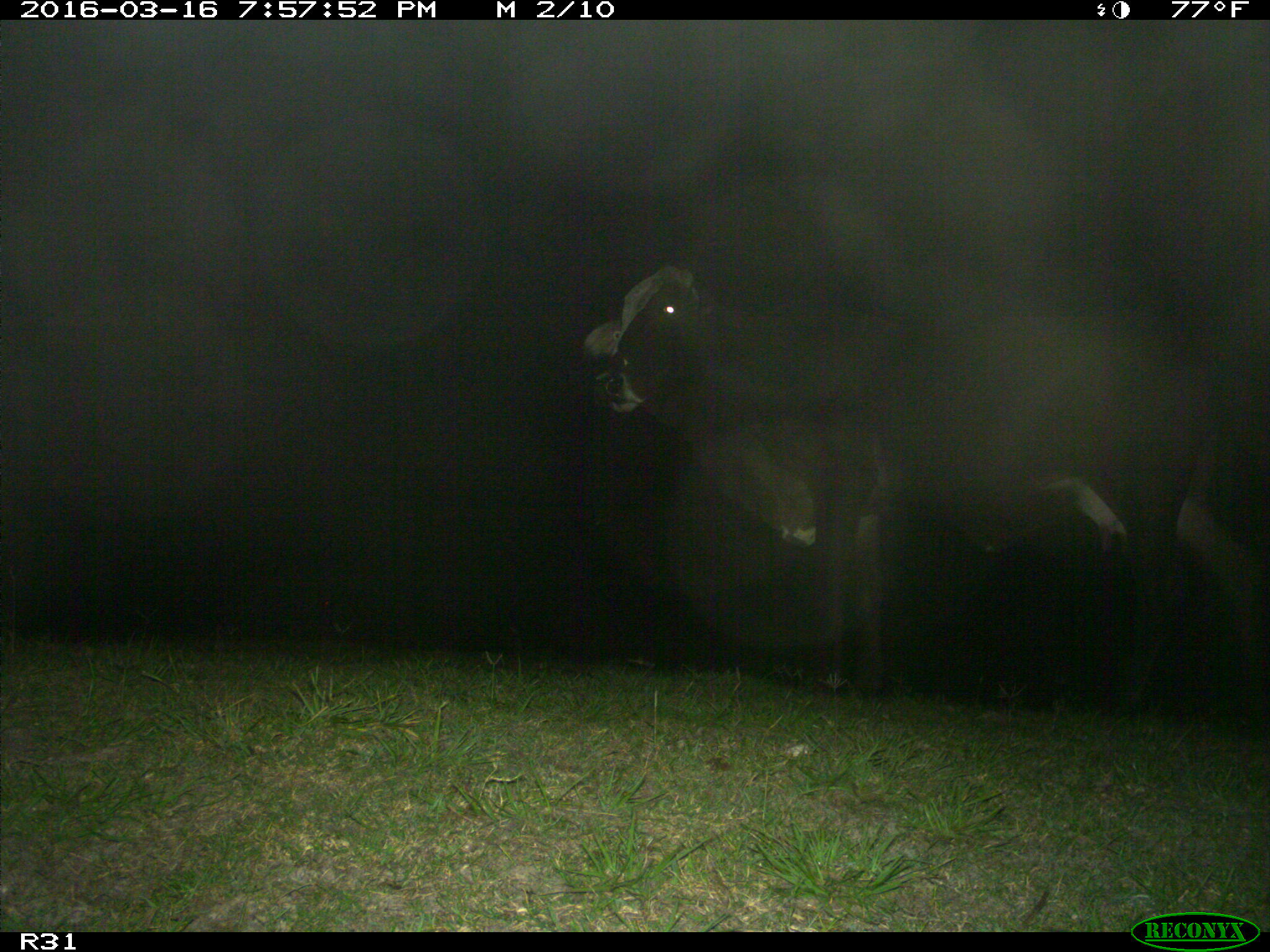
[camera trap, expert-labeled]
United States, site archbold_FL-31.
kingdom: Animalia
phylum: Chordata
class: Mammalia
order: Artiodactyla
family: Bovidae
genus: Bos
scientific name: Bos taurus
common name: domestic cow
Bos taurus (domestic cow).